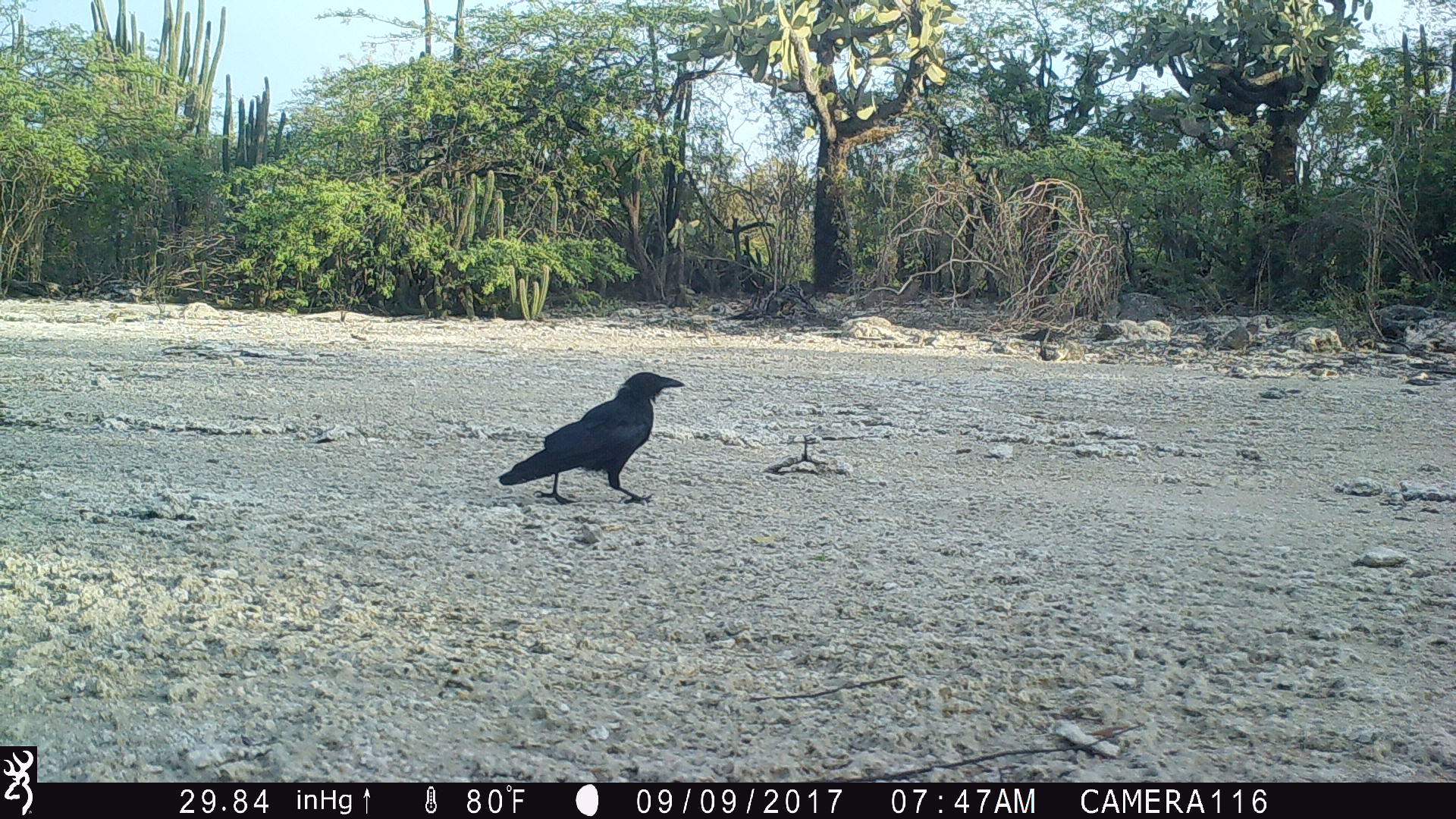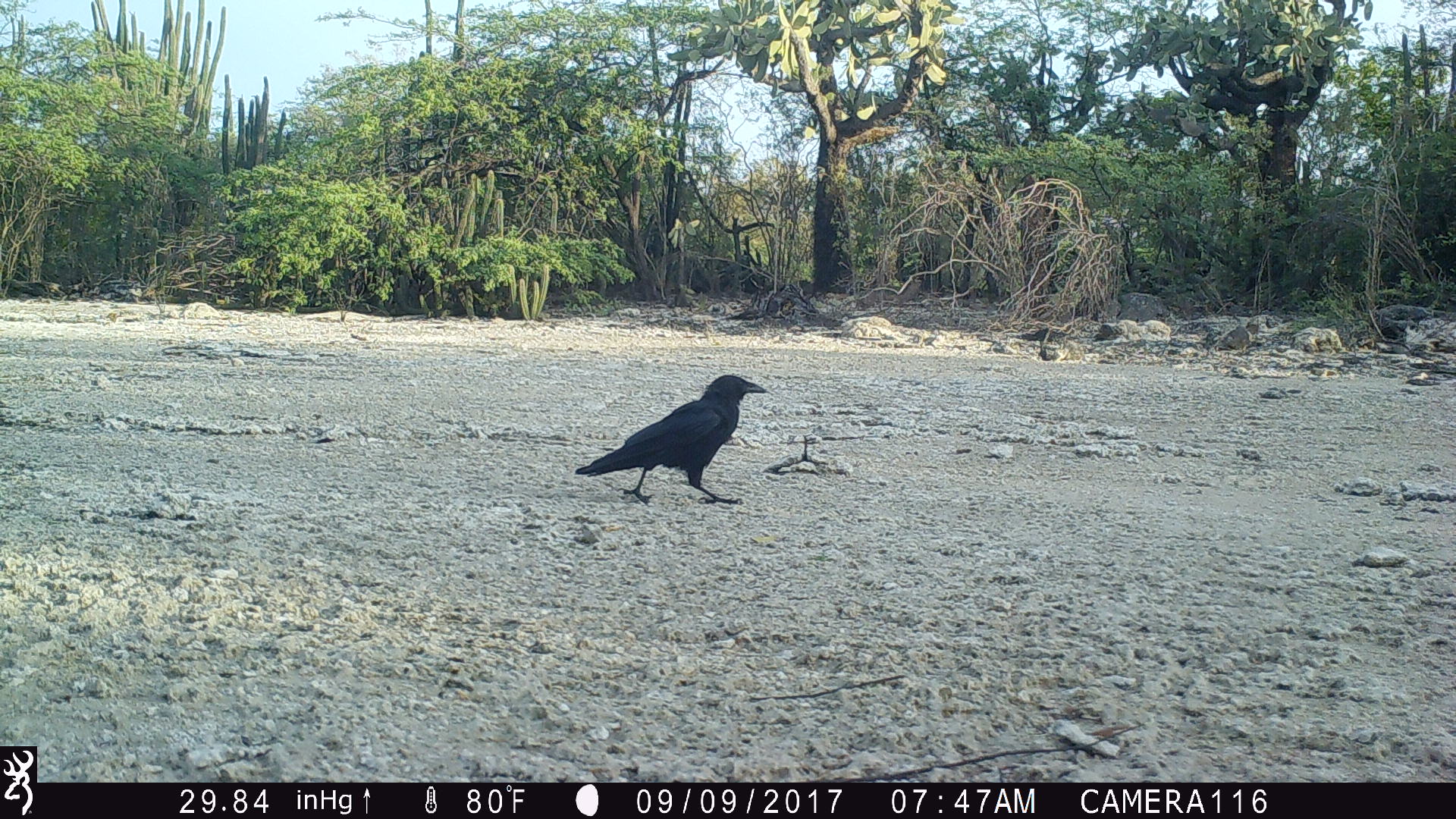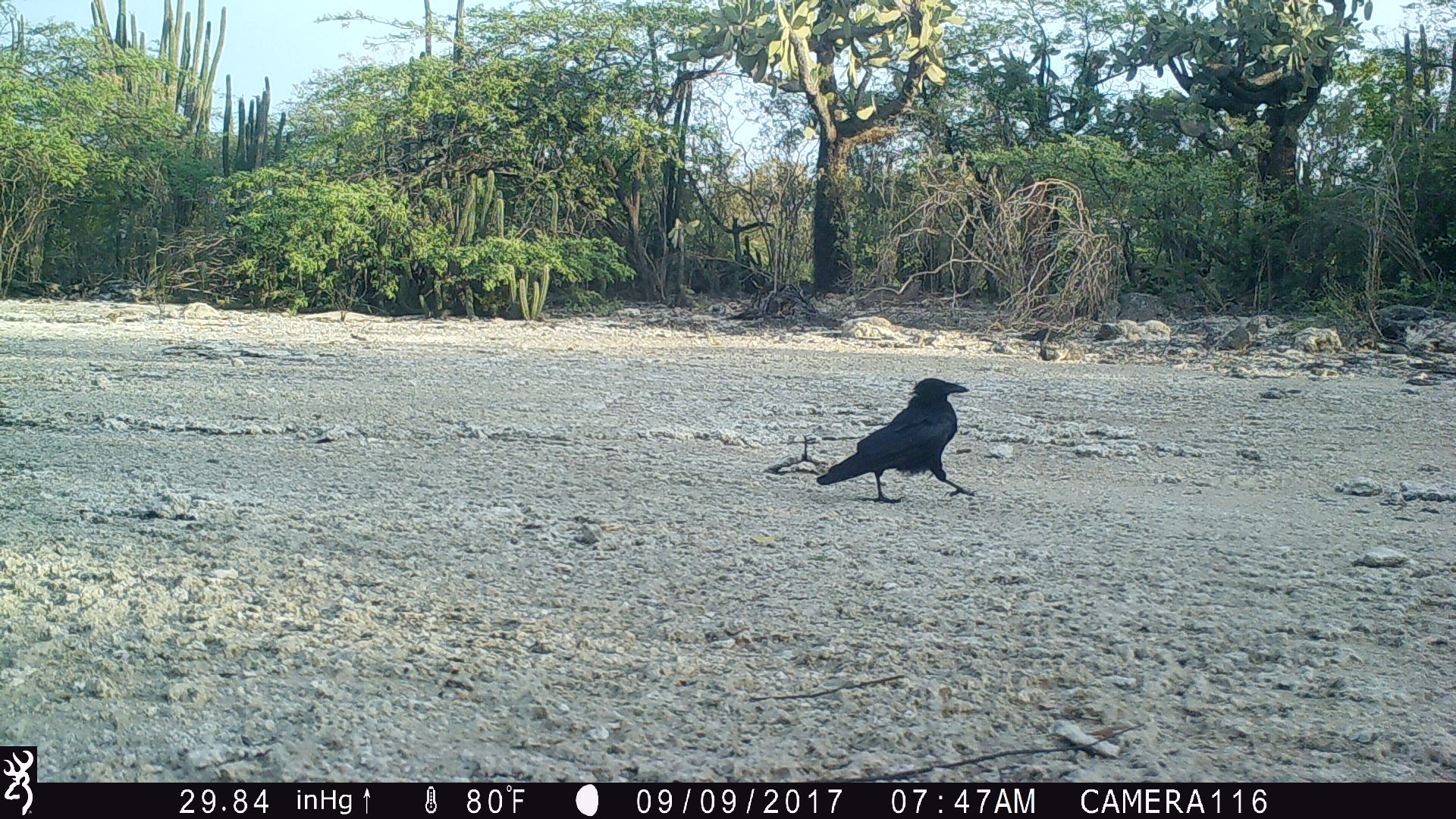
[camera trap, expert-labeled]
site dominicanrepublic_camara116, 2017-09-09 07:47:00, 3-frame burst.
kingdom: Animalia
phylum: Chordata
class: Aves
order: Passeriformes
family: Corvidae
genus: Corvus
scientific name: Corvus corax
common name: raven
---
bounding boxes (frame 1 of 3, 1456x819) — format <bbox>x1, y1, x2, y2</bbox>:
raven: <bbox>494, 369, 686, 510</bbox>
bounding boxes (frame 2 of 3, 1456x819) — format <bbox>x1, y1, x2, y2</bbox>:
raven: <bbox>571, 373, 768, 507</bbox>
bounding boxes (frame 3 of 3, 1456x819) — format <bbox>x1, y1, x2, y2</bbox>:
raven: <bbox>805, 377, 973, 505</bbox>